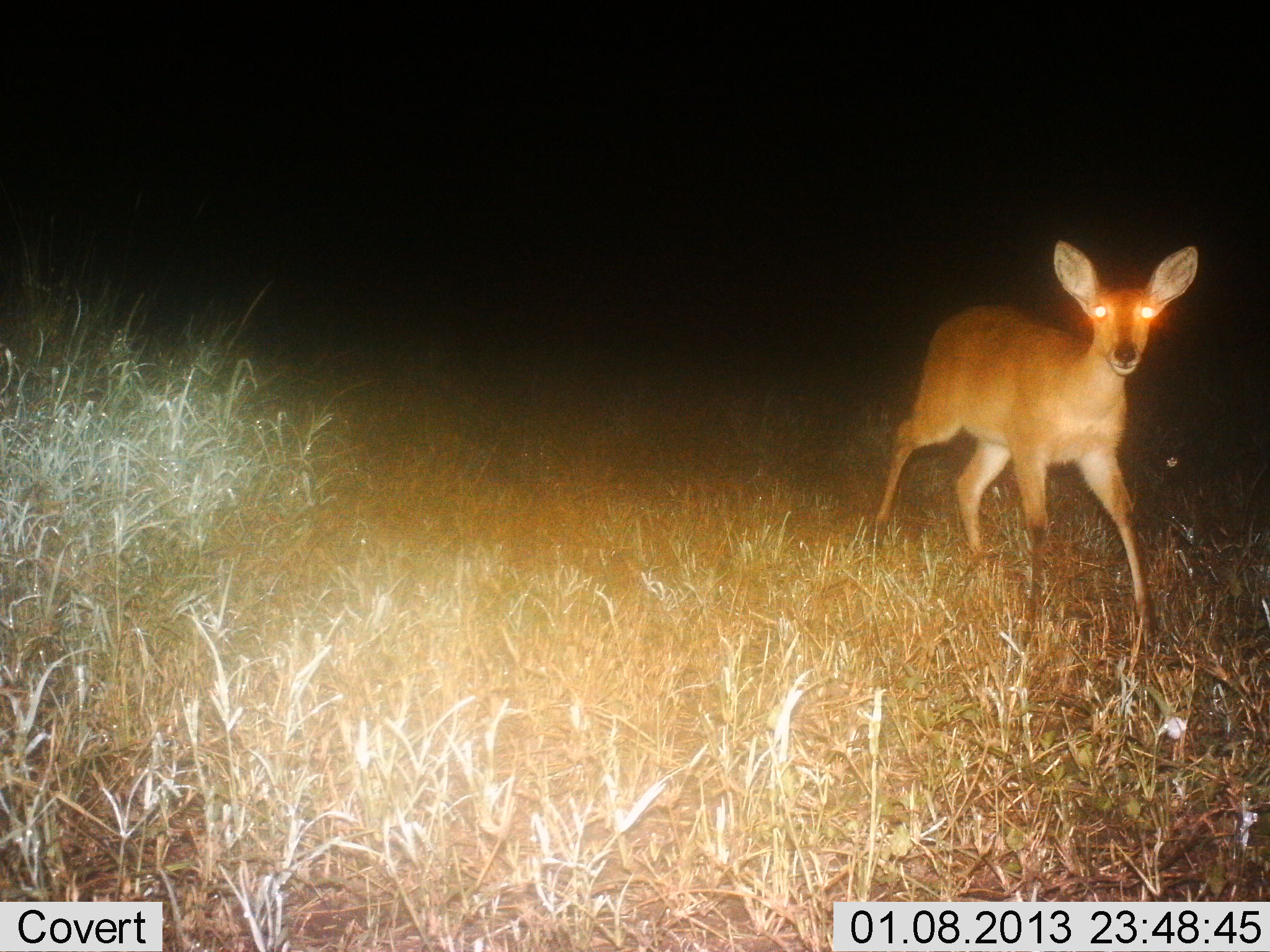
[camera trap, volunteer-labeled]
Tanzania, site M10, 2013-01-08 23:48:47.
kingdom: Animalia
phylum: Chordata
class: Mammalia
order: Artiodactyla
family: Bovidae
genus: Redunca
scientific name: Redunca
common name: reedbuck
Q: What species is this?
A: Reedbuck (Redunca).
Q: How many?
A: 1.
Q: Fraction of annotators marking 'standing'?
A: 27%.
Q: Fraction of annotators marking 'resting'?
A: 0%.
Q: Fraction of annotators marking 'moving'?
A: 73%.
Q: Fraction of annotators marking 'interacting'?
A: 0%.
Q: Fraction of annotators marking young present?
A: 3%.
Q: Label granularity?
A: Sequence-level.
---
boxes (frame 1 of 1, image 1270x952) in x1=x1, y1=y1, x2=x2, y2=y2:
animal: x1=865, y1=234, x2=1201, y2=654